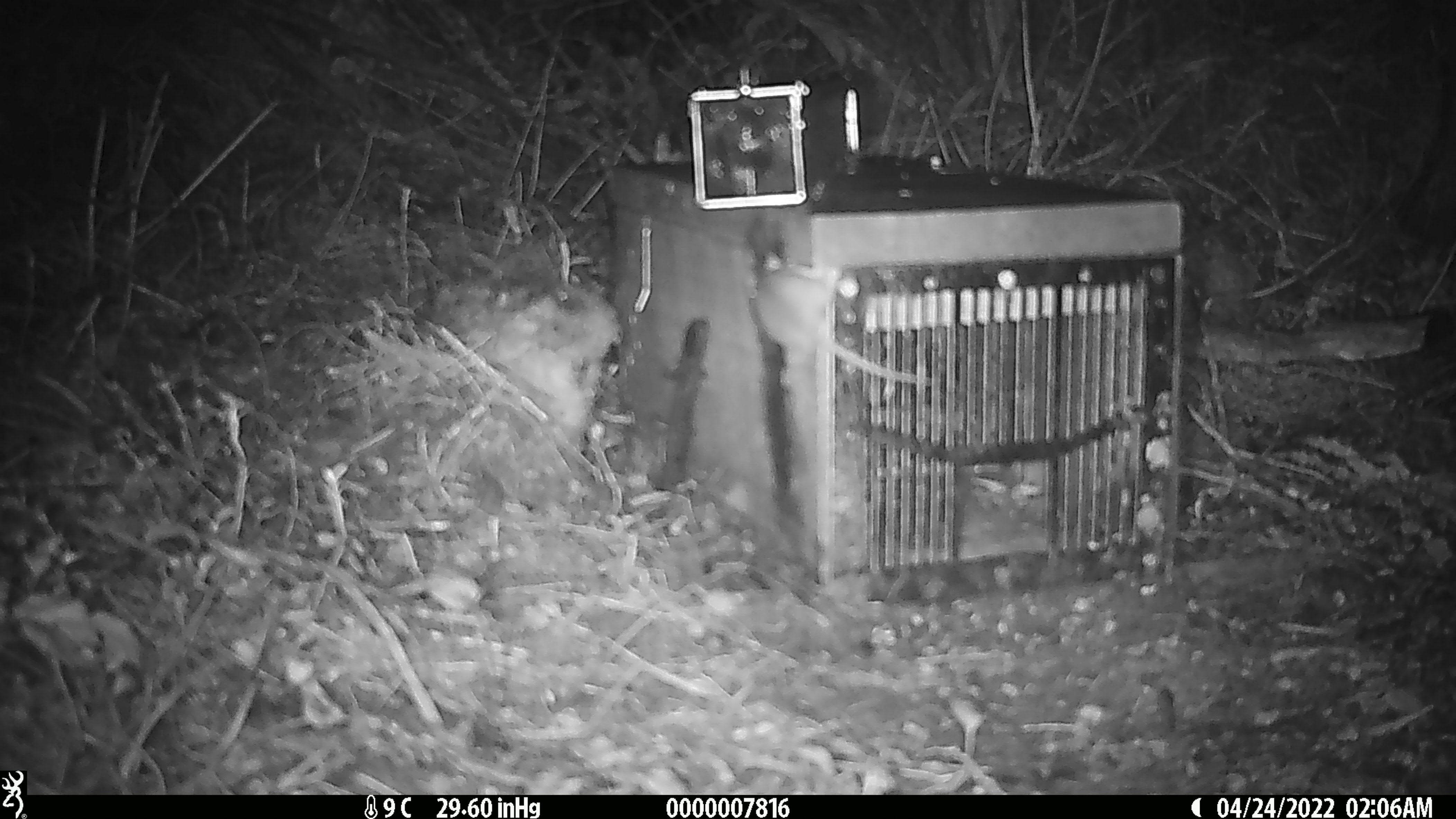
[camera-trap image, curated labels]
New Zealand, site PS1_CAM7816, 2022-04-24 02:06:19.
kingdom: Animalia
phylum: Chordata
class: Mammalia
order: Rodentia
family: Muridae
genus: Mus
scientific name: Mus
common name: mouse